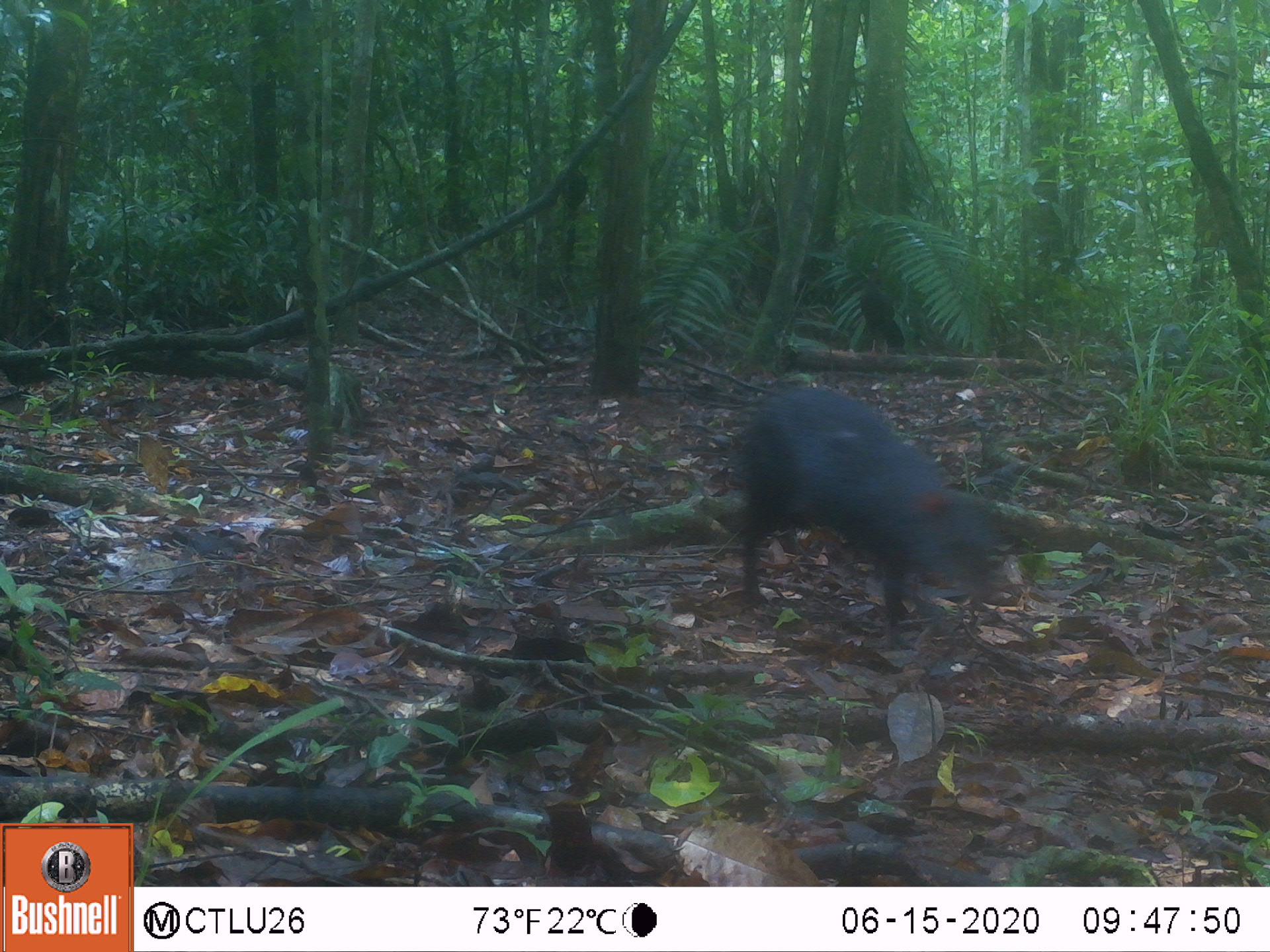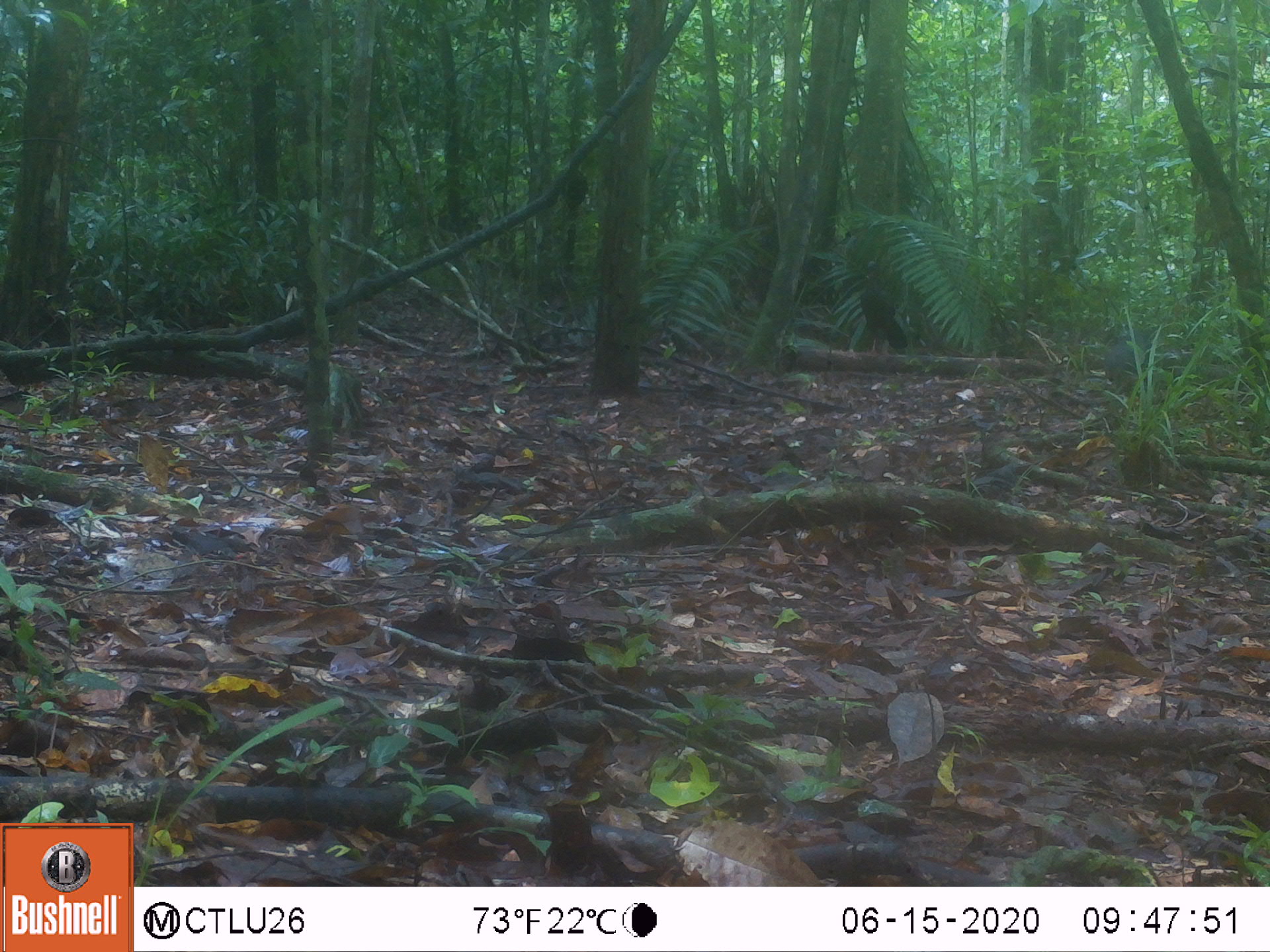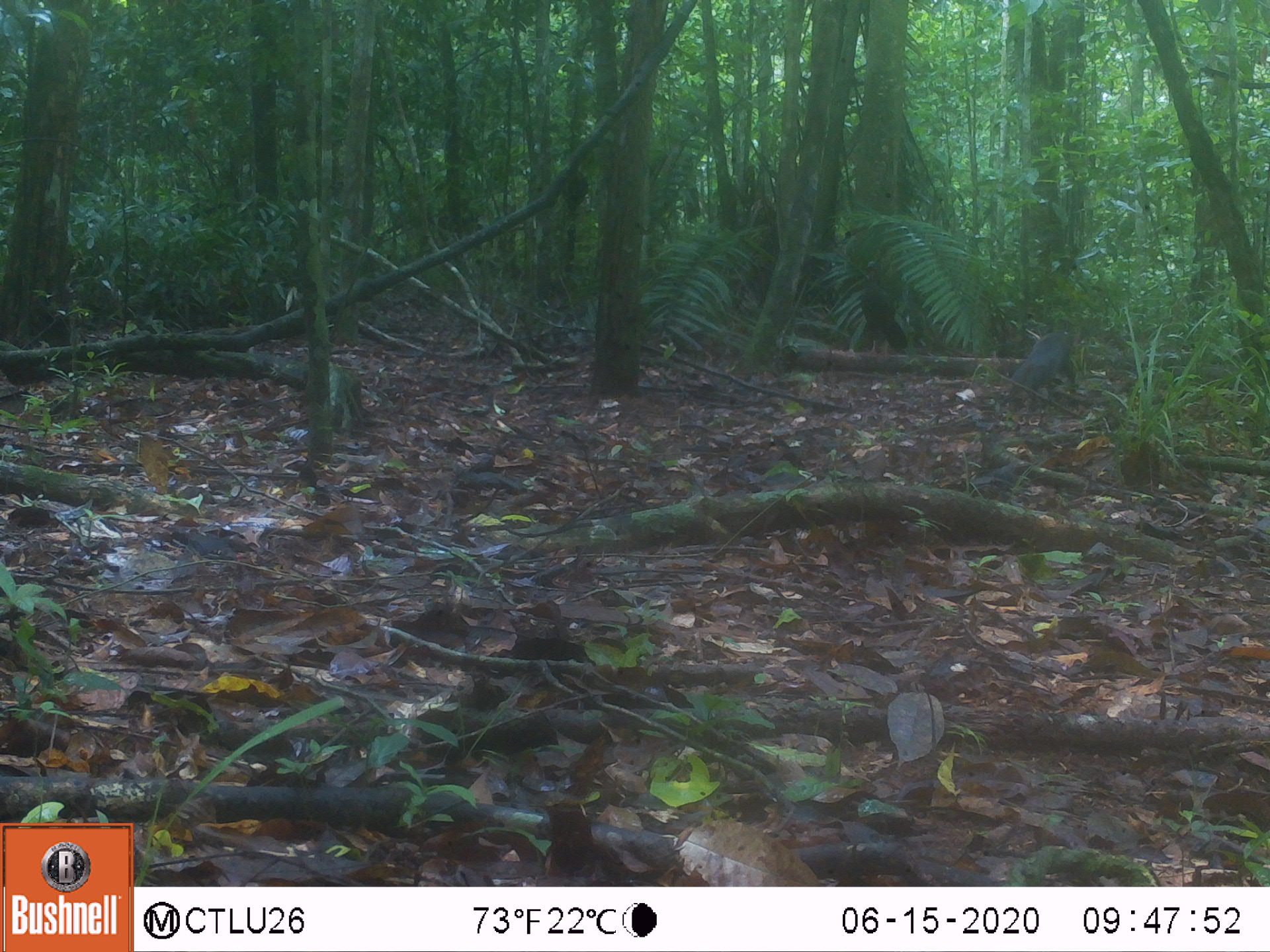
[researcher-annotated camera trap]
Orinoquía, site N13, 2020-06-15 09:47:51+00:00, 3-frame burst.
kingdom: Animalia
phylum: Chordata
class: Mammalia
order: Rodentia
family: Dasyproctidae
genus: Dasyprocta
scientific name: Dasyprocta fuliginosa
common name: black agouti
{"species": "black agouti (Dasyprocta fuliginosa)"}